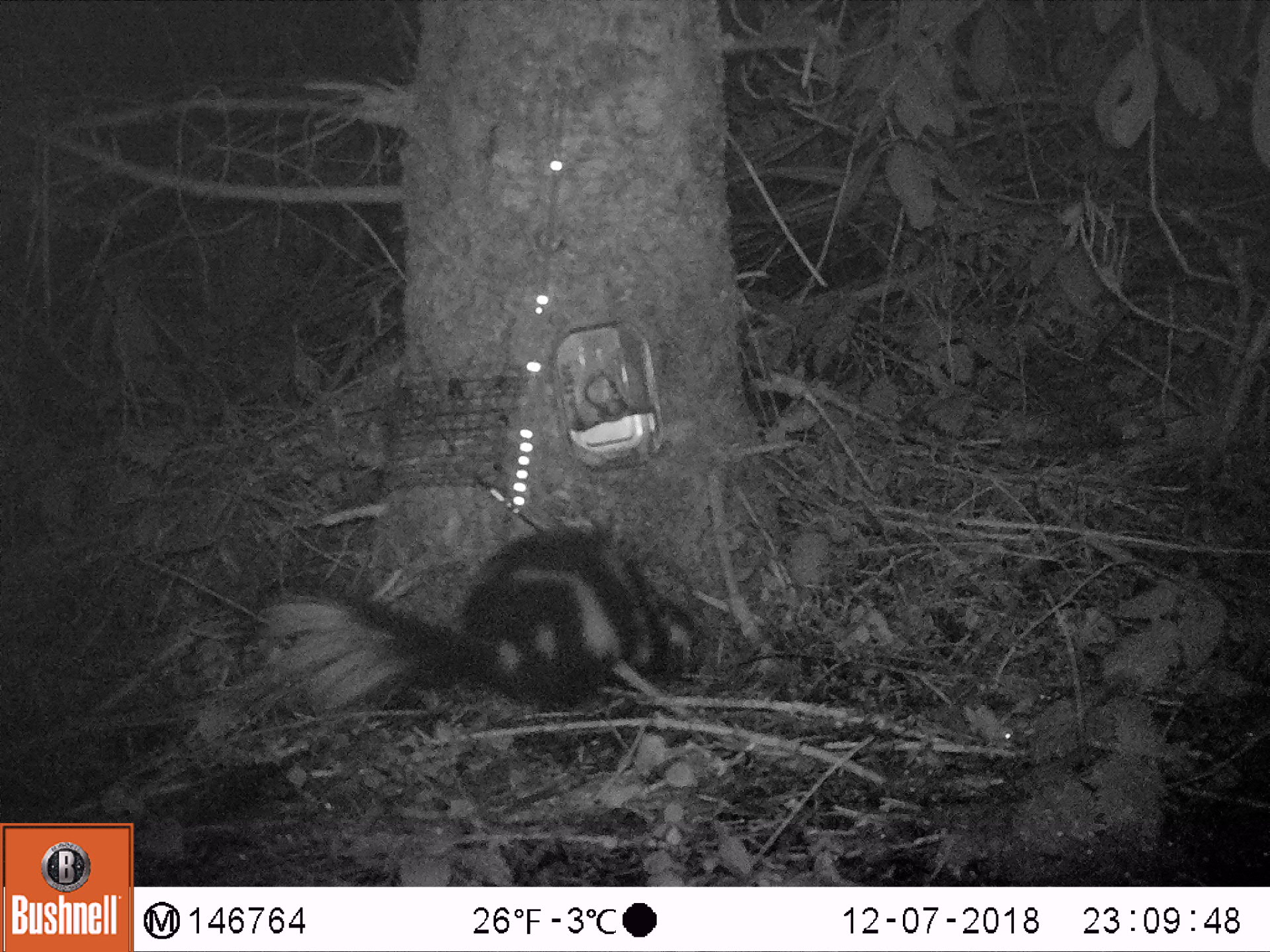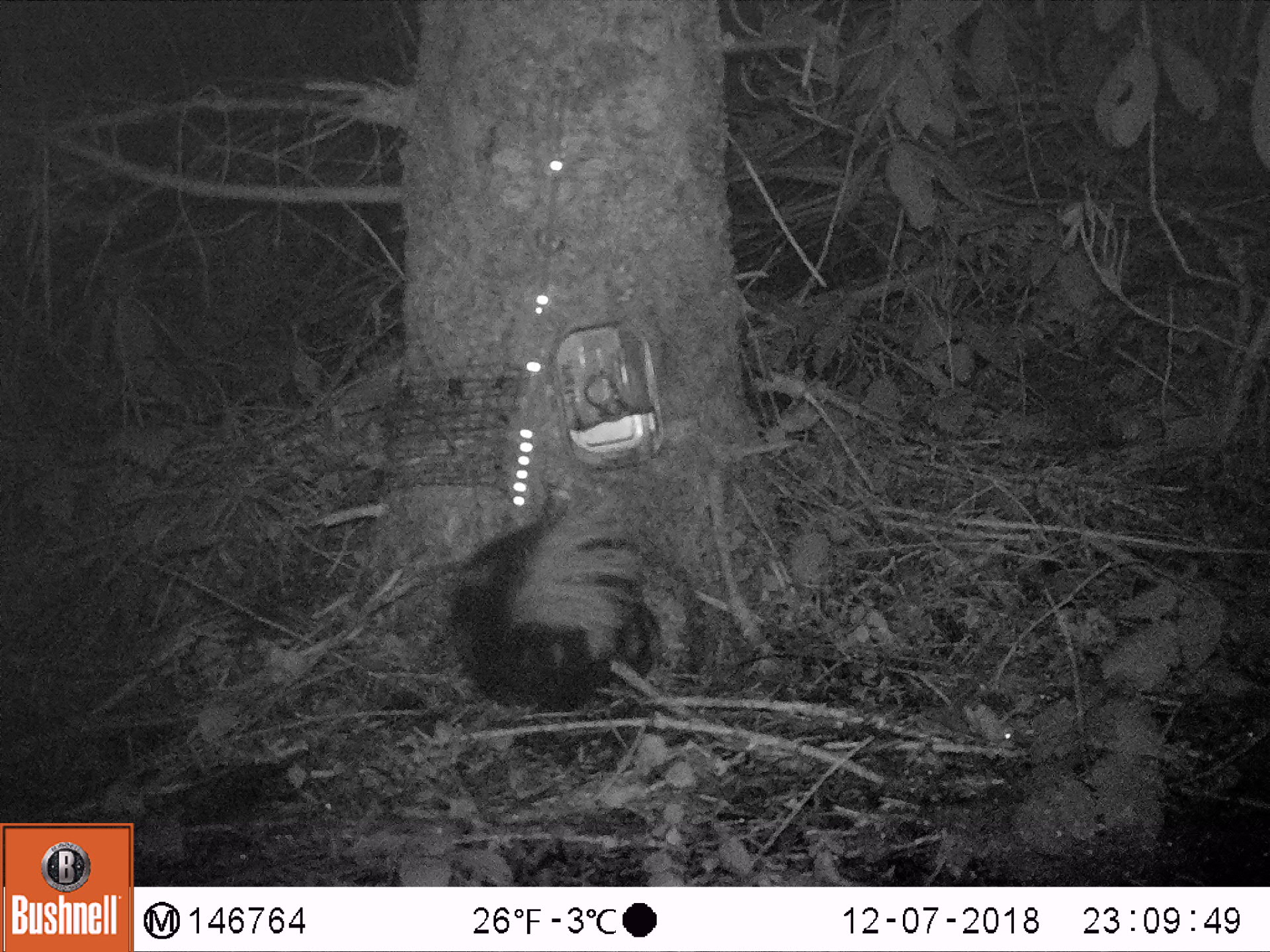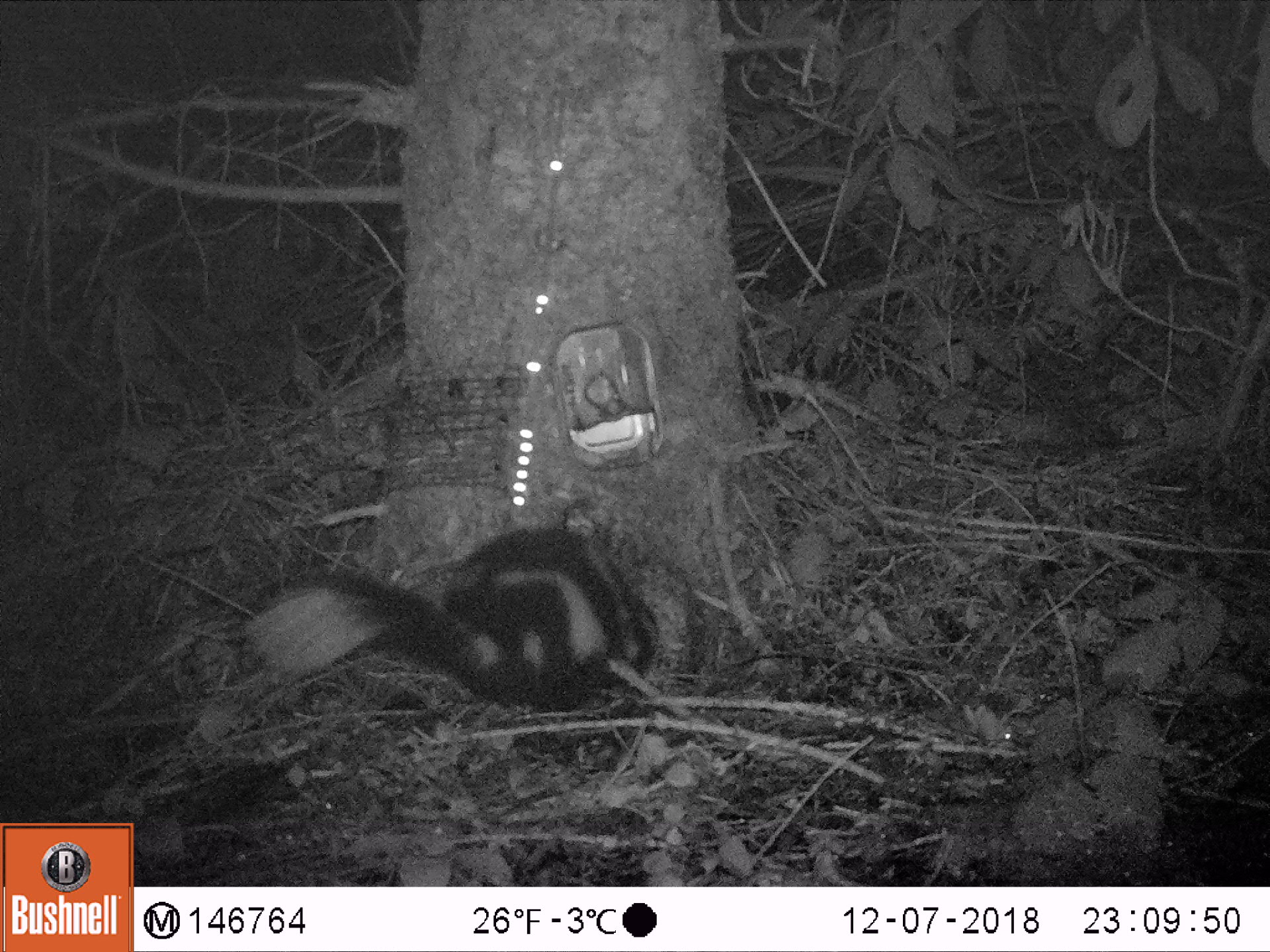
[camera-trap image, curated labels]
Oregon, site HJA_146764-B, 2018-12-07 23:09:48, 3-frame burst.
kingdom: Animalia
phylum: Chordata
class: Mammalia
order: Carnivora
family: Mephitidae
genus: Spilogale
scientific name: Spilogale gracilis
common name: western spotted skunk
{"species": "western spotted skunk (Spilogale gracilis)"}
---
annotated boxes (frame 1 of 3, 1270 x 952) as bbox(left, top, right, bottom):
western spotted skunk: bbox(246, 504, 735, 760)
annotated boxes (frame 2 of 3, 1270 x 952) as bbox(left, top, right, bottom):
western spotted skunk: bbox(411, 464, 688, 740)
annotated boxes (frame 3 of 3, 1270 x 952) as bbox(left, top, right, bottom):
western spotted skunk: bbox(237, 491, 703, 751)